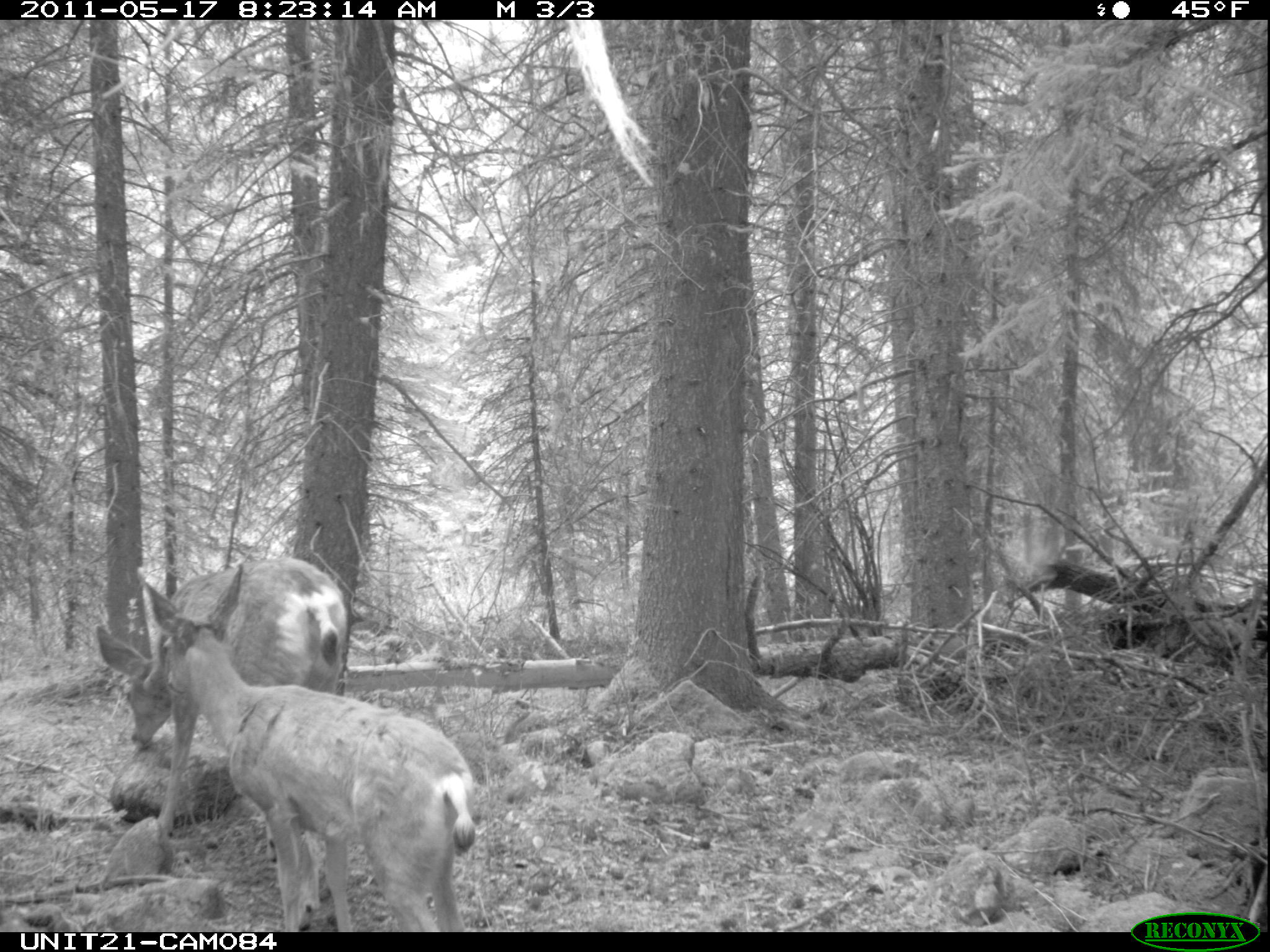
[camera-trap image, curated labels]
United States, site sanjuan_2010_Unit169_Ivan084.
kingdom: Animalia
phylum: Chordata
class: Mammalia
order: Artiodactyla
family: Cervidae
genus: Odocoileus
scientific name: Odocoileus hemionus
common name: mule deer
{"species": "Odocoileus hemionus (mule deer)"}